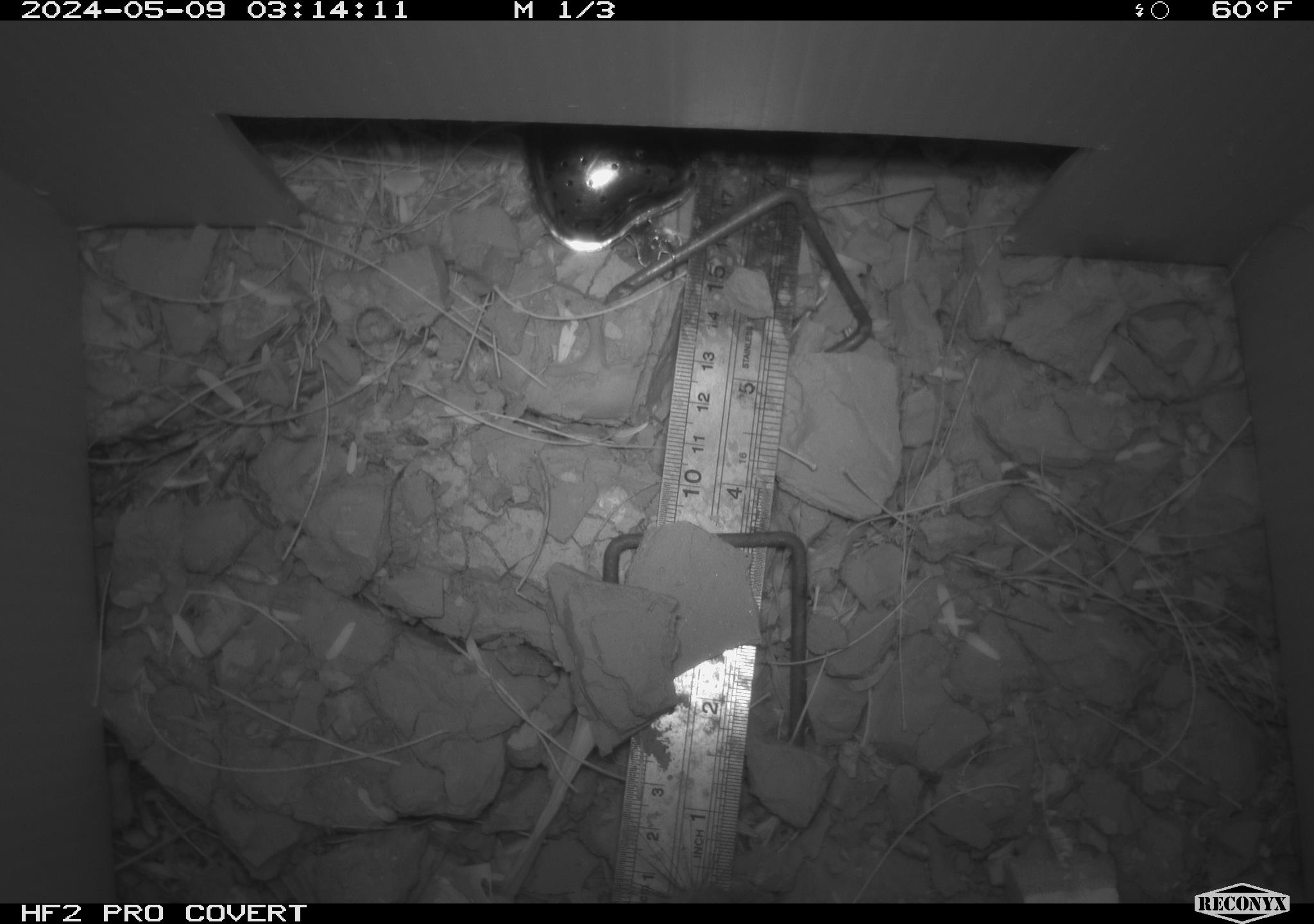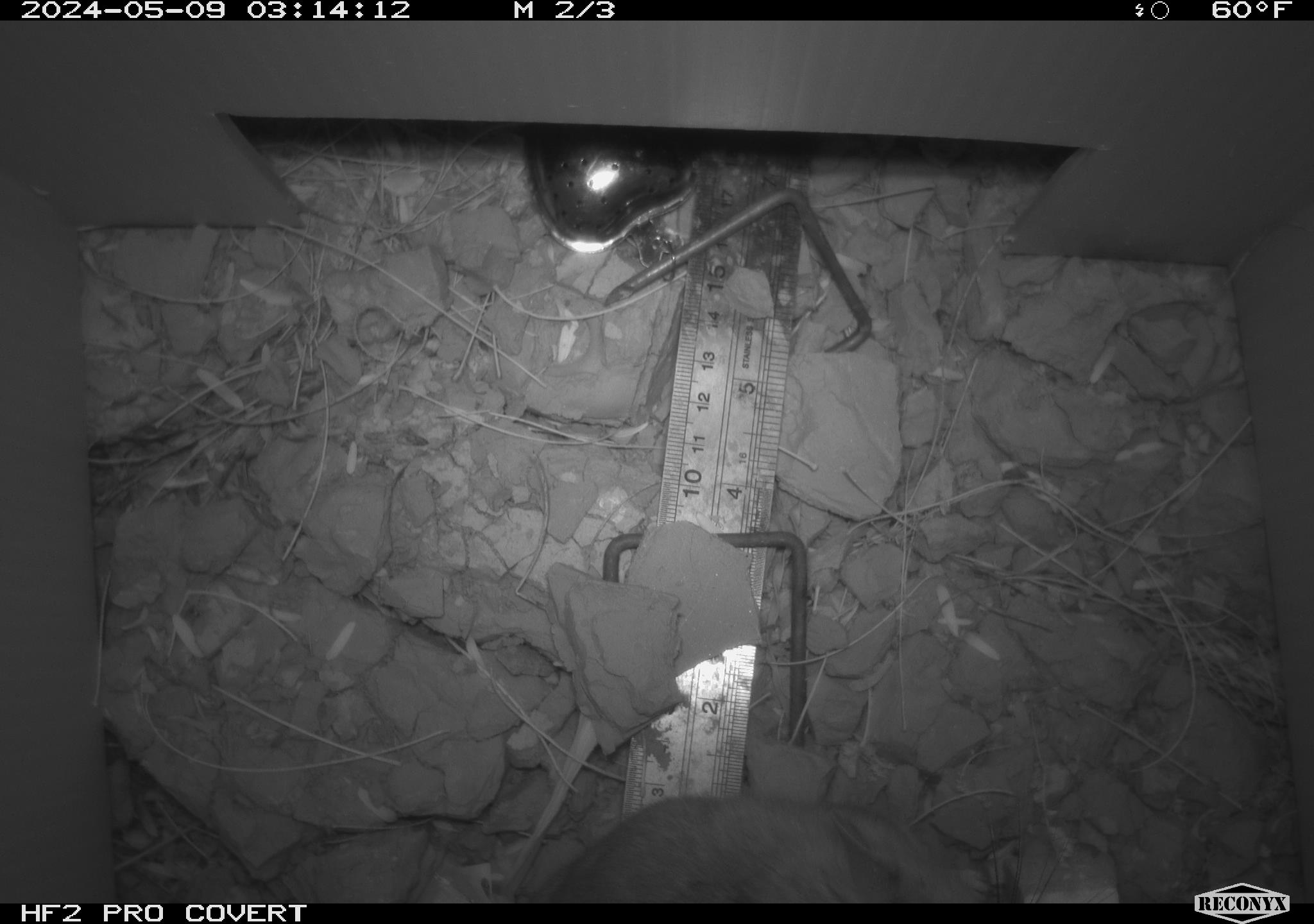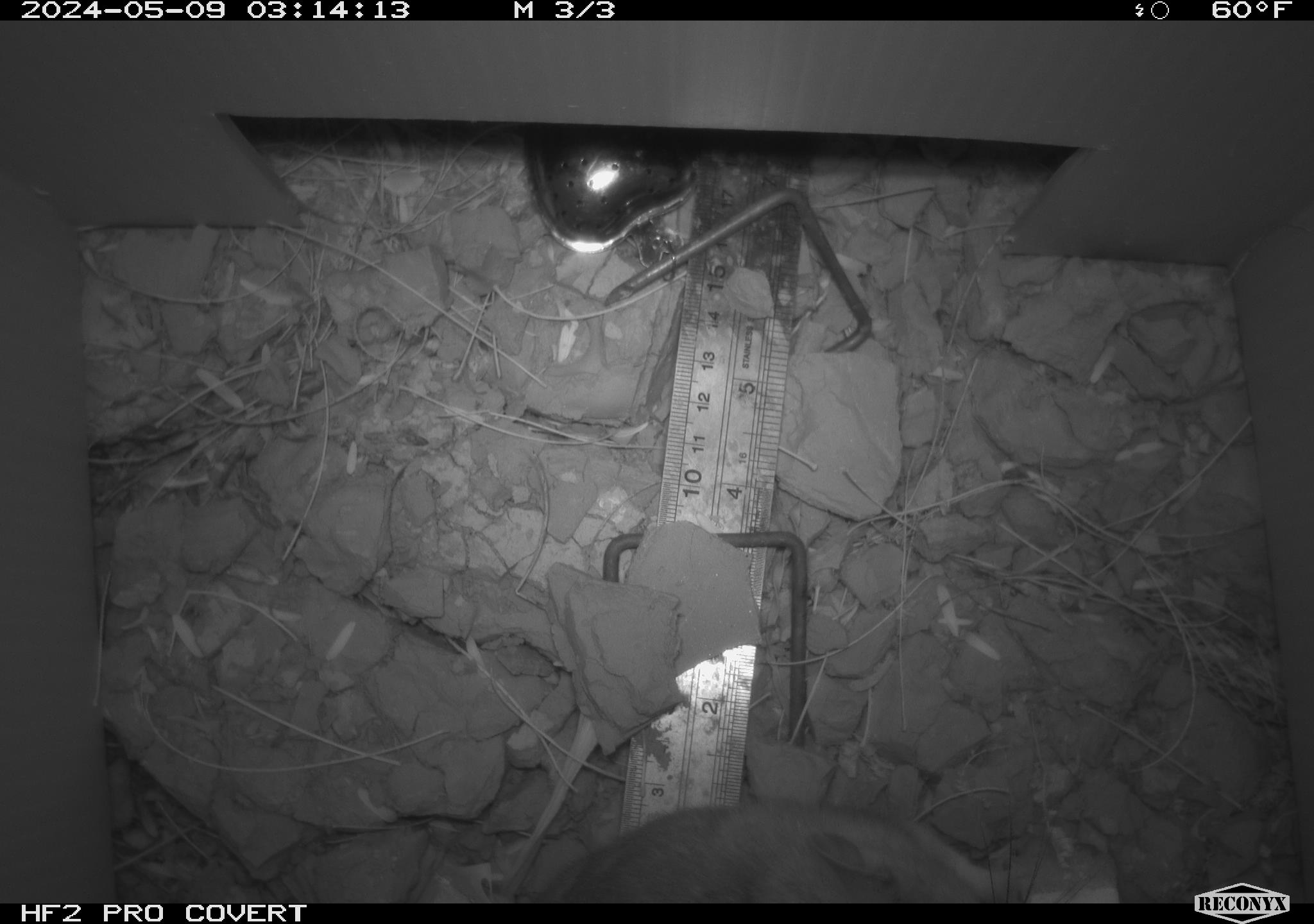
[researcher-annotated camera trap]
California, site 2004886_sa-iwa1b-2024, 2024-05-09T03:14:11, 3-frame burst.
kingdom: Animalia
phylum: Chordata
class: Mammalia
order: Rodentia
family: Cricetidae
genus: Neotoma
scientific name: Neotoma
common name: pack rat or woodrat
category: neotoma species